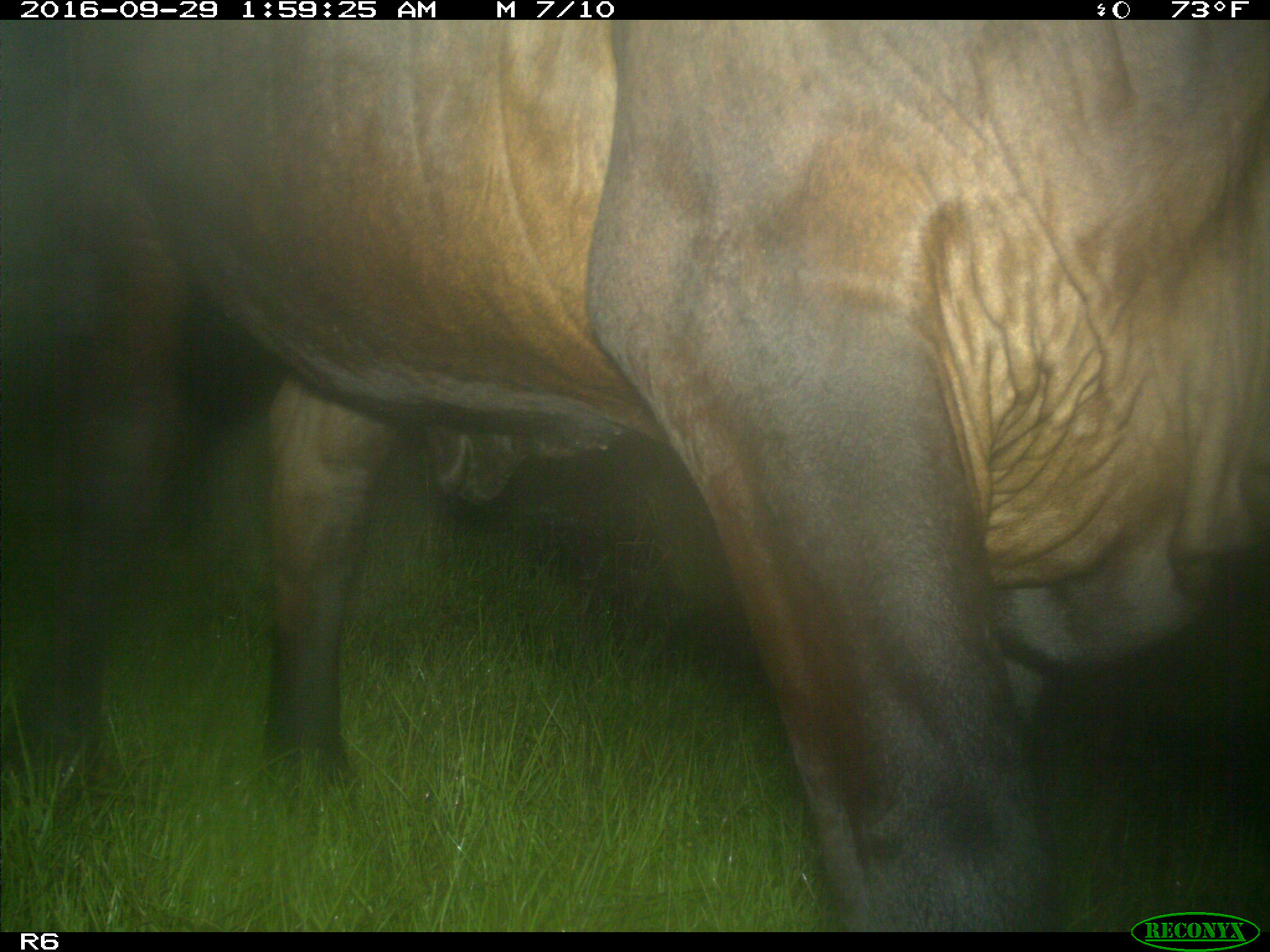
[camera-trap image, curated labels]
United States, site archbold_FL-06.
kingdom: Animalia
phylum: Chordata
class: Mammalia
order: Artiodactyla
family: Bovidae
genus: Bos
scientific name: Bos taurus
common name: domestic cow